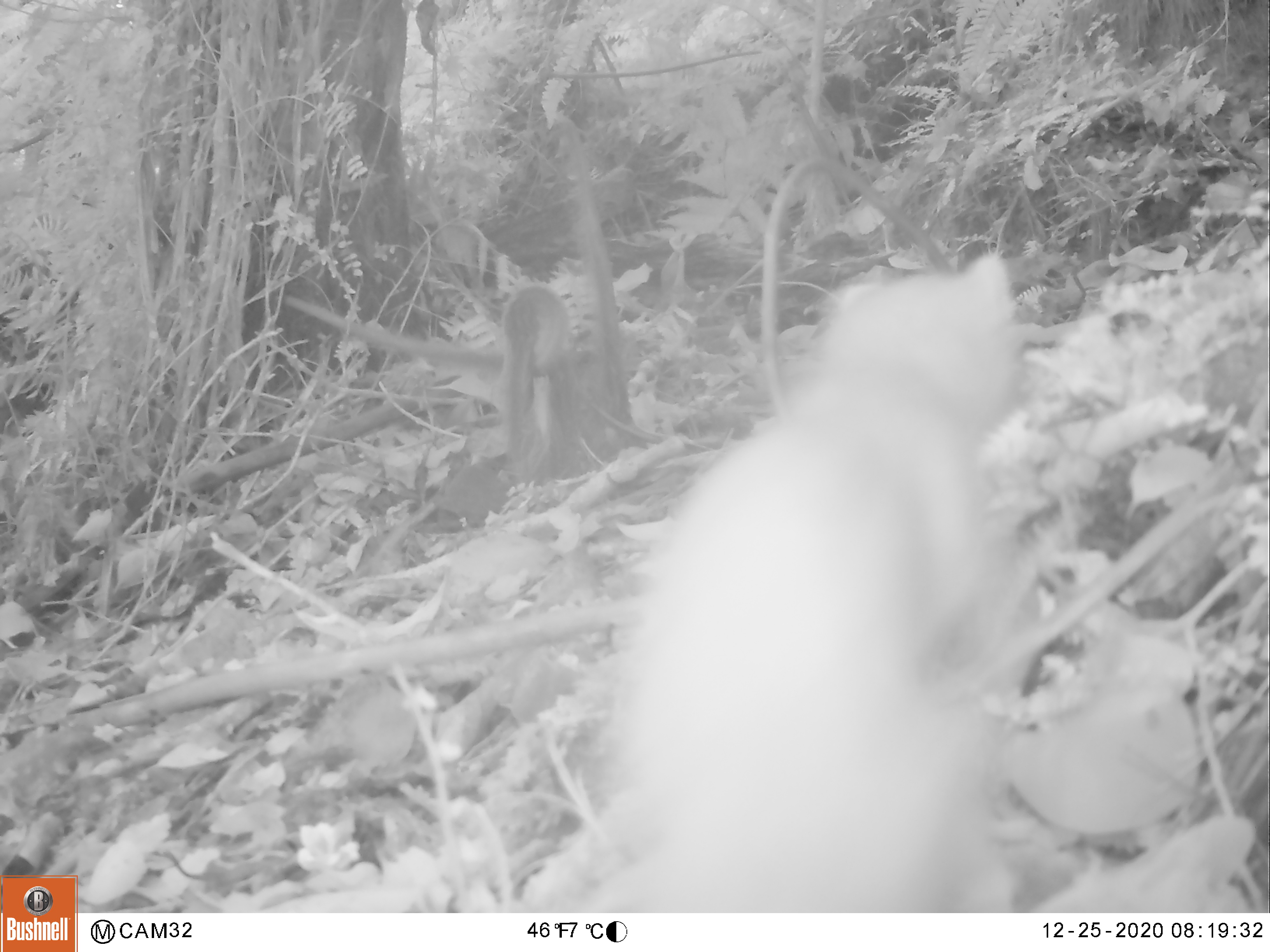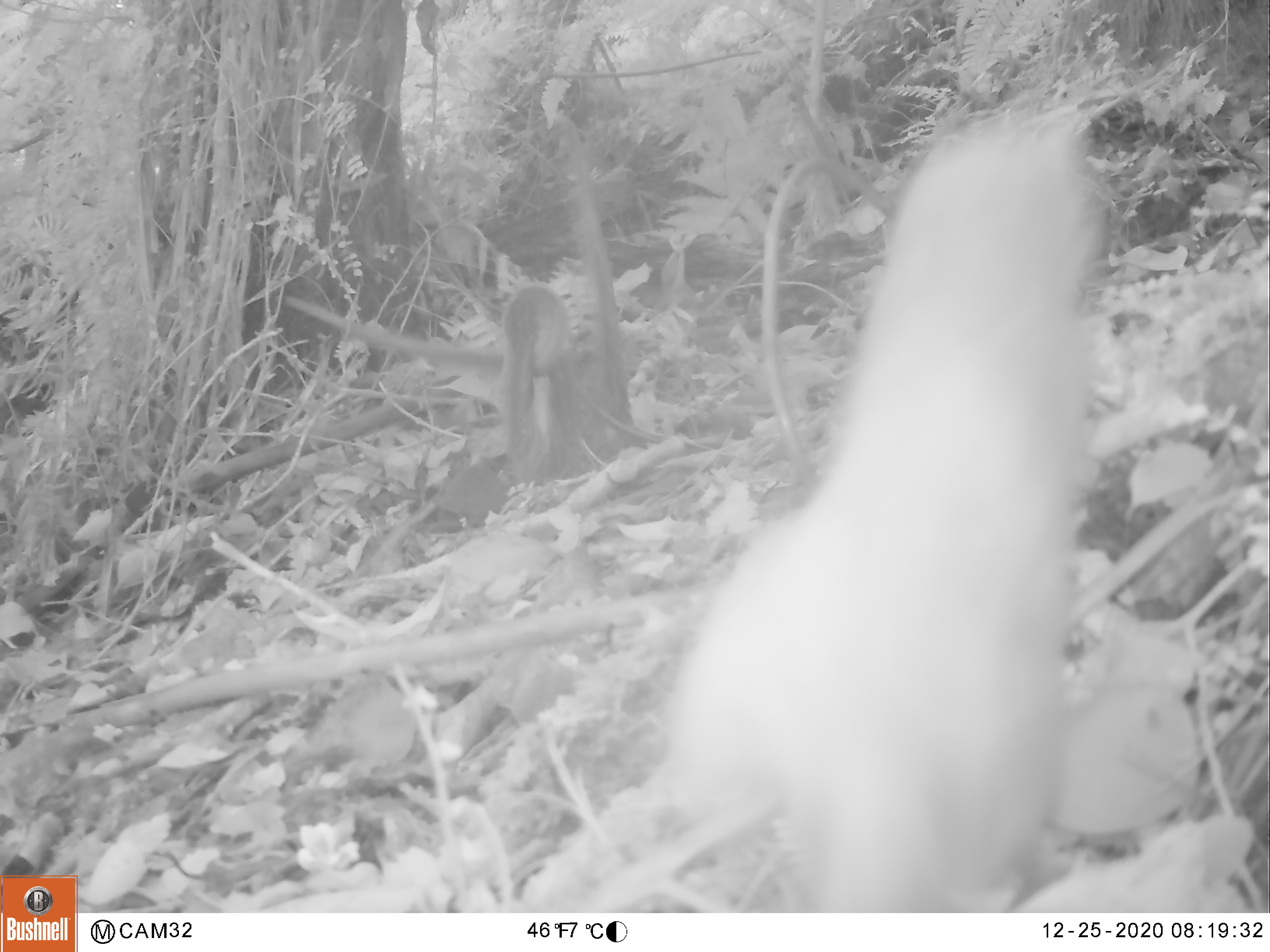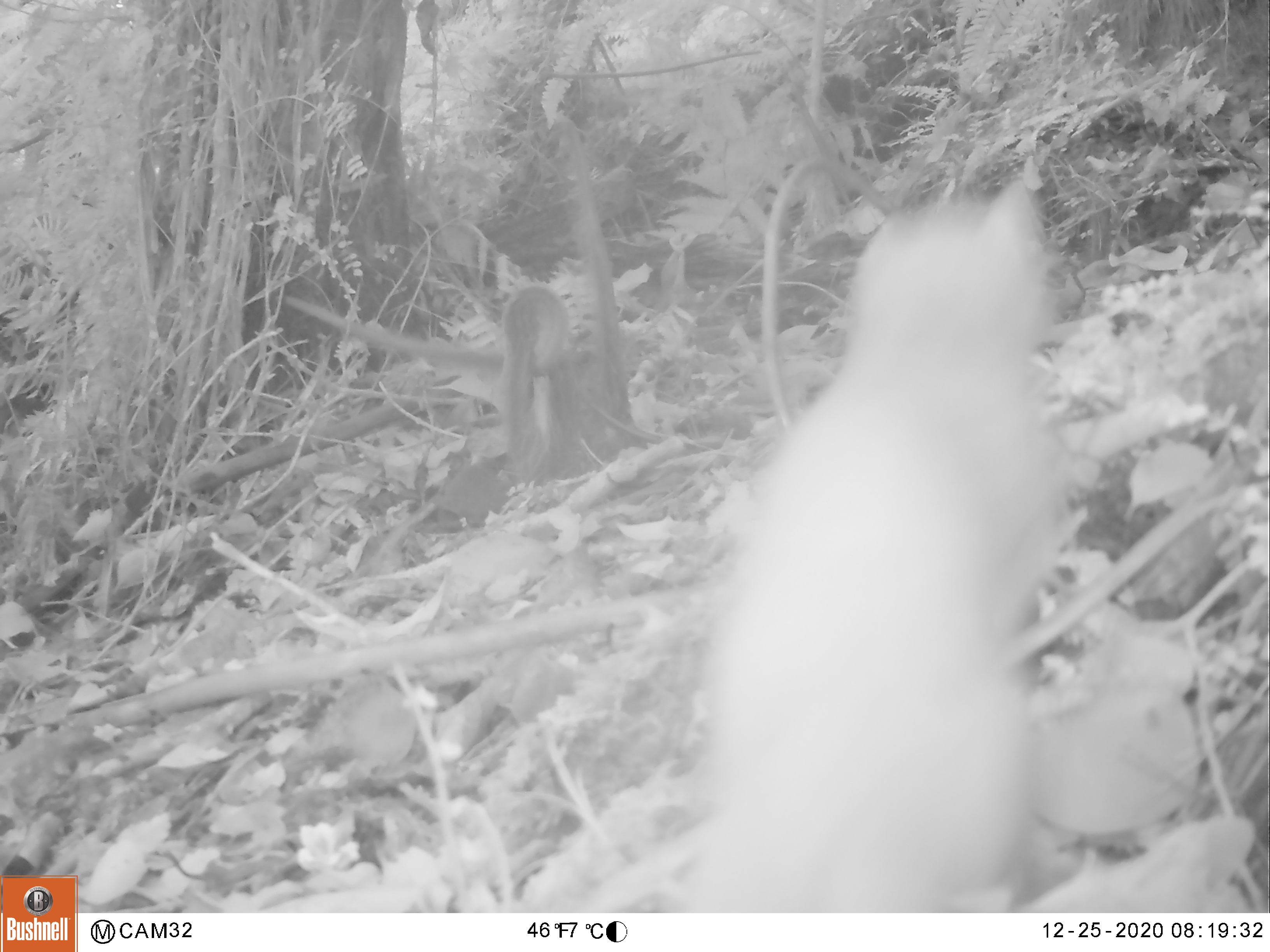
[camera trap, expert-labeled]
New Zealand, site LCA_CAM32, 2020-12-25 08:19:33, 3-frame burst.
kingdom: Animalia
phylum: Chordata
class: Mammalia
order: Carnivora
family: Mustelidae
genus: Mustela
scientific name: Mustela erminea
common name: stoat